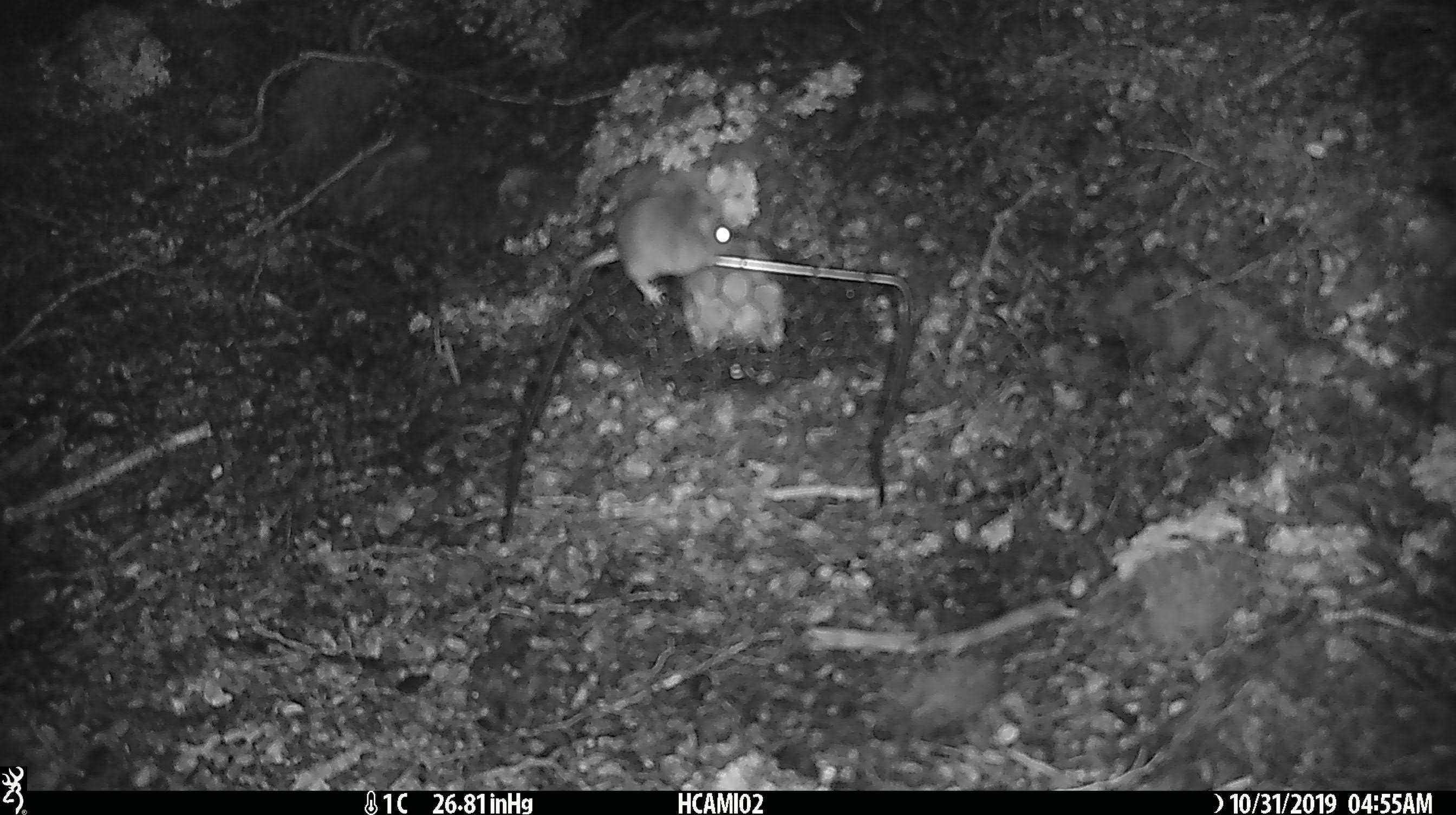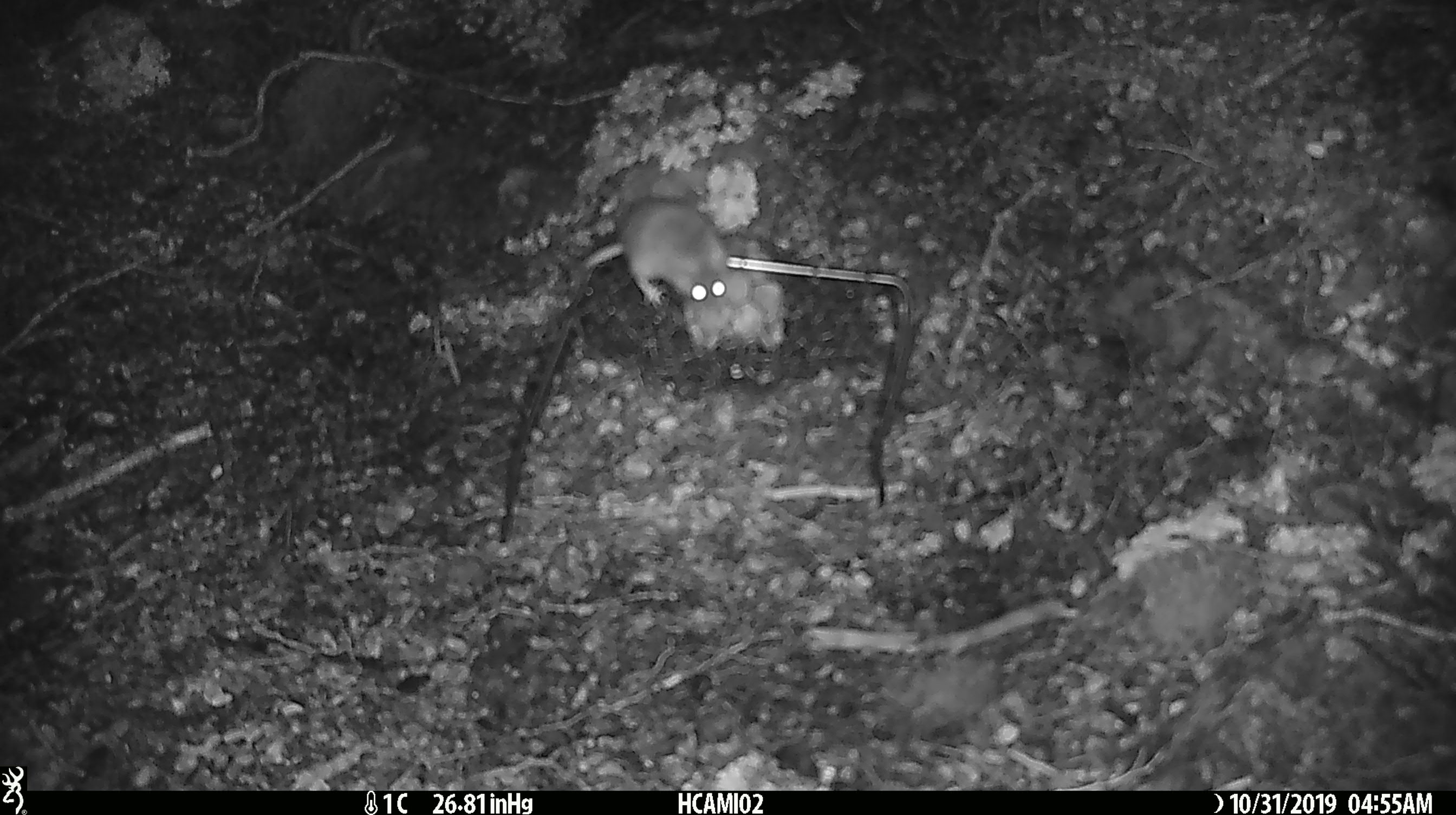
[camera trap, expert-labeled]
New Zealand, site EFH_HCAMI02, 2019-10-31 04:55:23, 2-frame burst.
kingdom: Animalia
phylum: Chordata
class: Mammalia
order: Rodentia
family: Muridae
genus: Mus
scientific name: Mus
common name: mouse